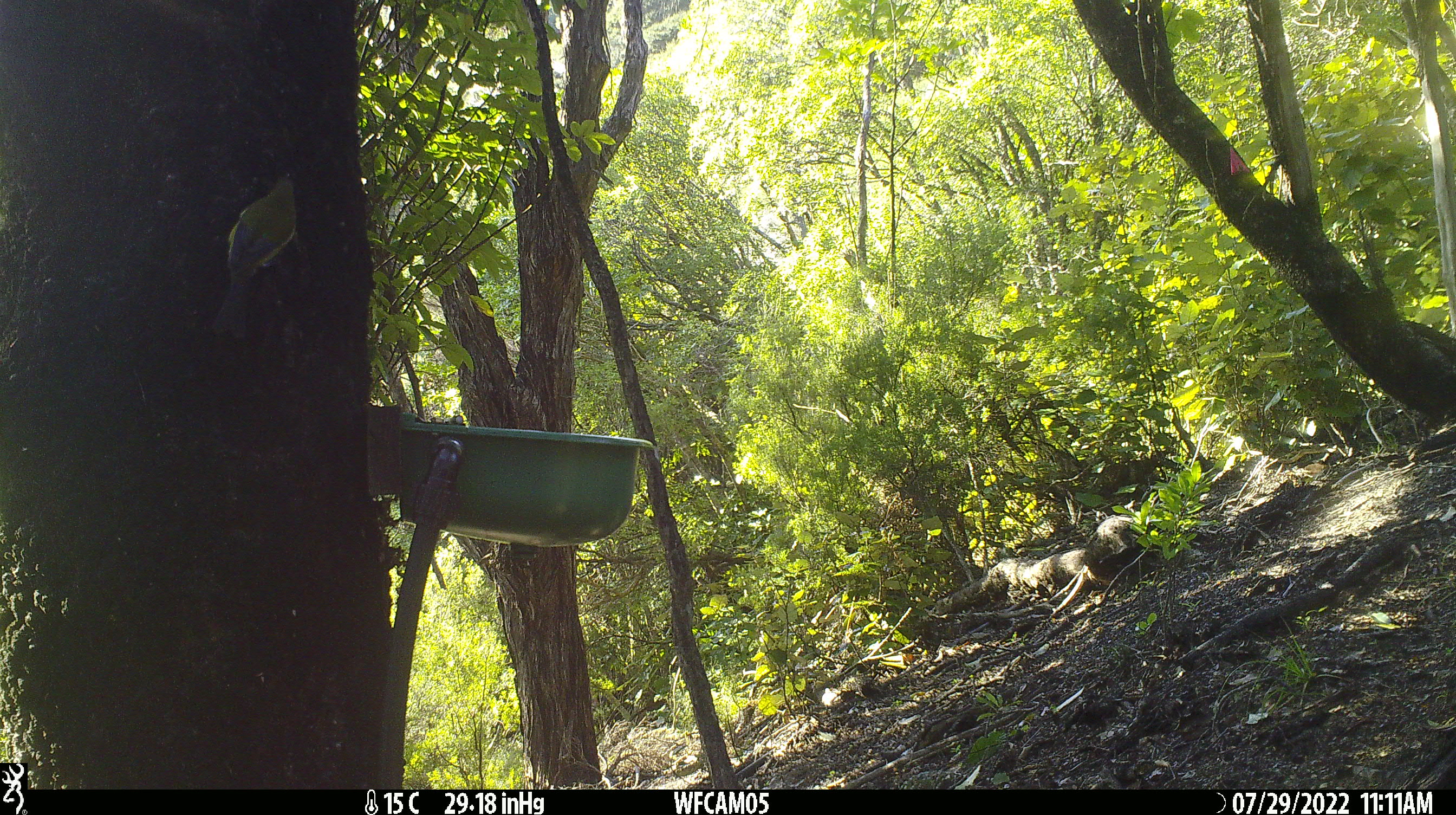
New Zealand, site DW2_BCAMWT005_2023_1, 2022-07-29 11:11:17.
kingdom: Animalia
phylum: Chordata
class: Aves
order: Passeriformes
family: Meliphagidae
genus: Anthornis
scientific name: Anthornis melanura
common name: new zealand bellbird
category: bellbird